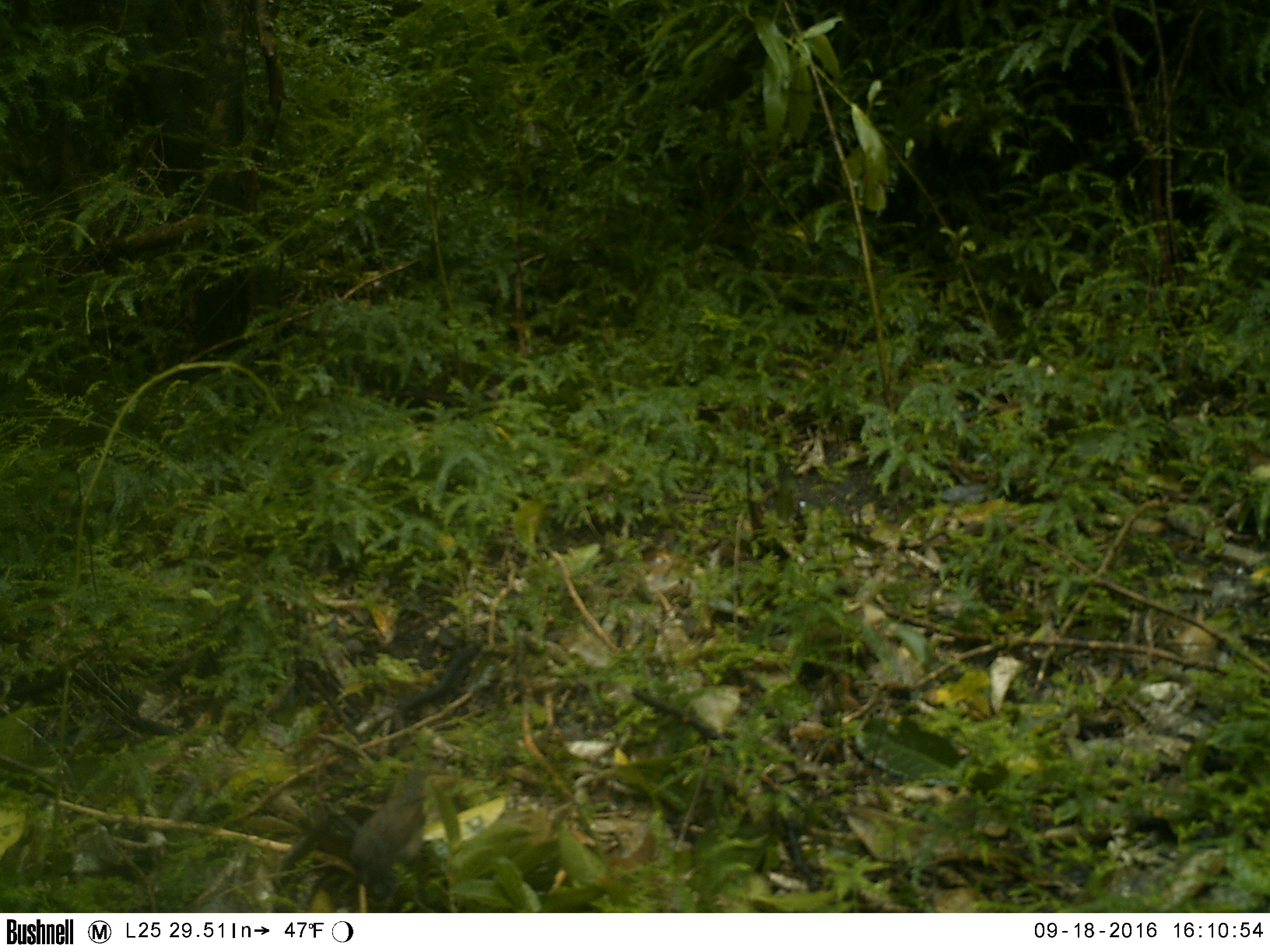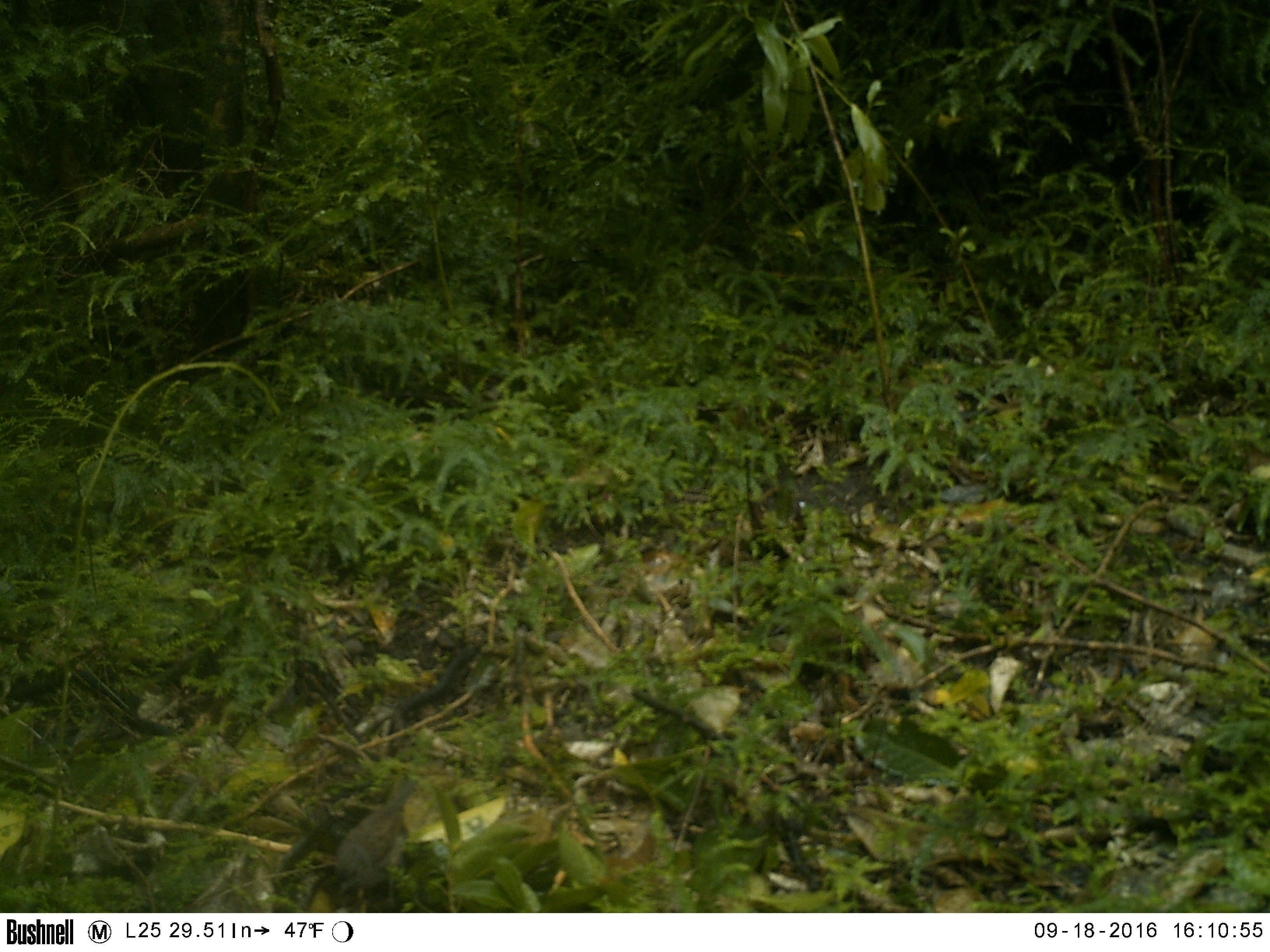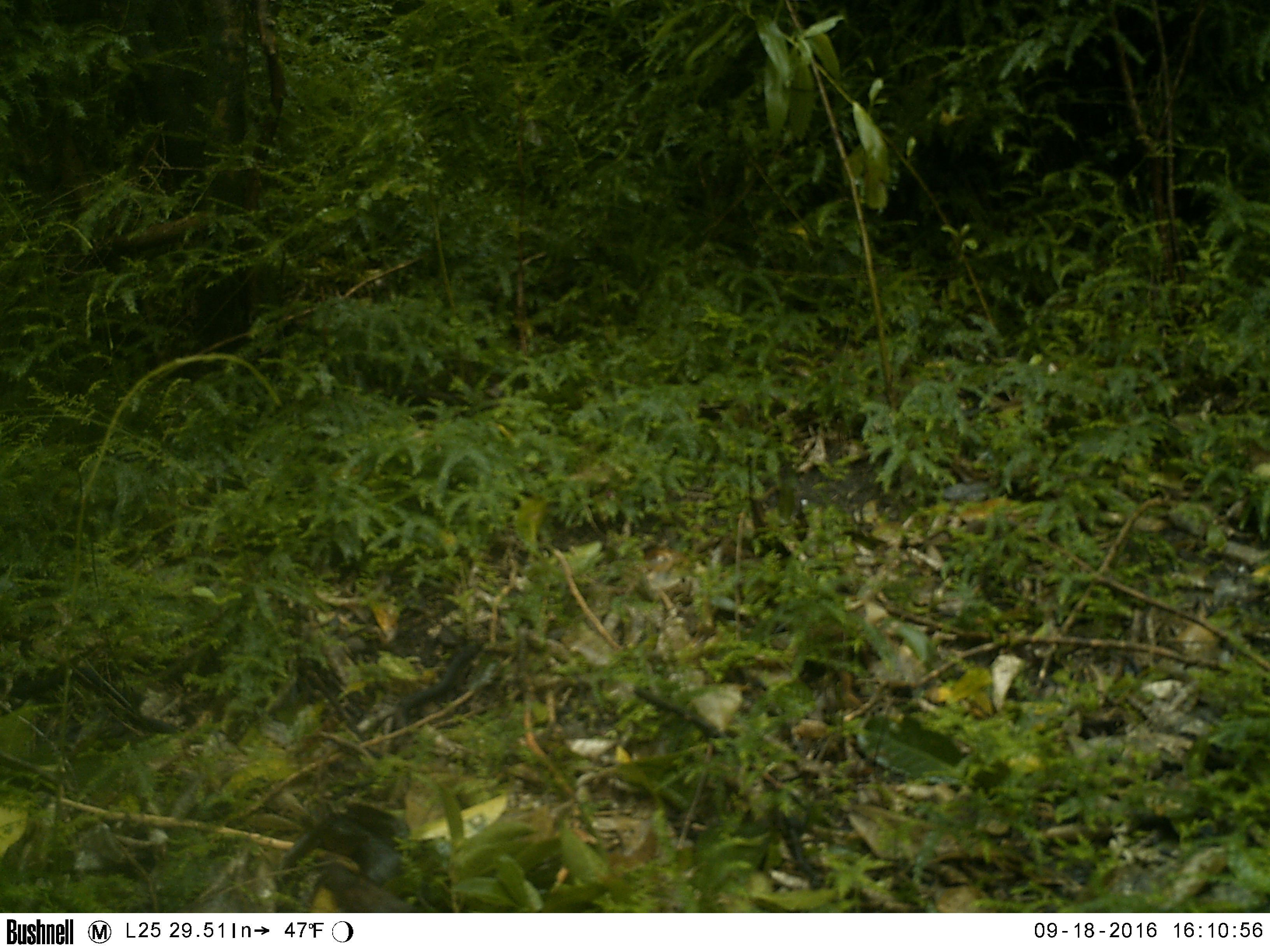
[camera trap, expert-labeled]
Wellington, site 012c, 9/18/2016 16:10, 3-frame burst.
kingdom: Animalia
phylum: Chordata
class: Aves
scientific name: Aves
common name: bird